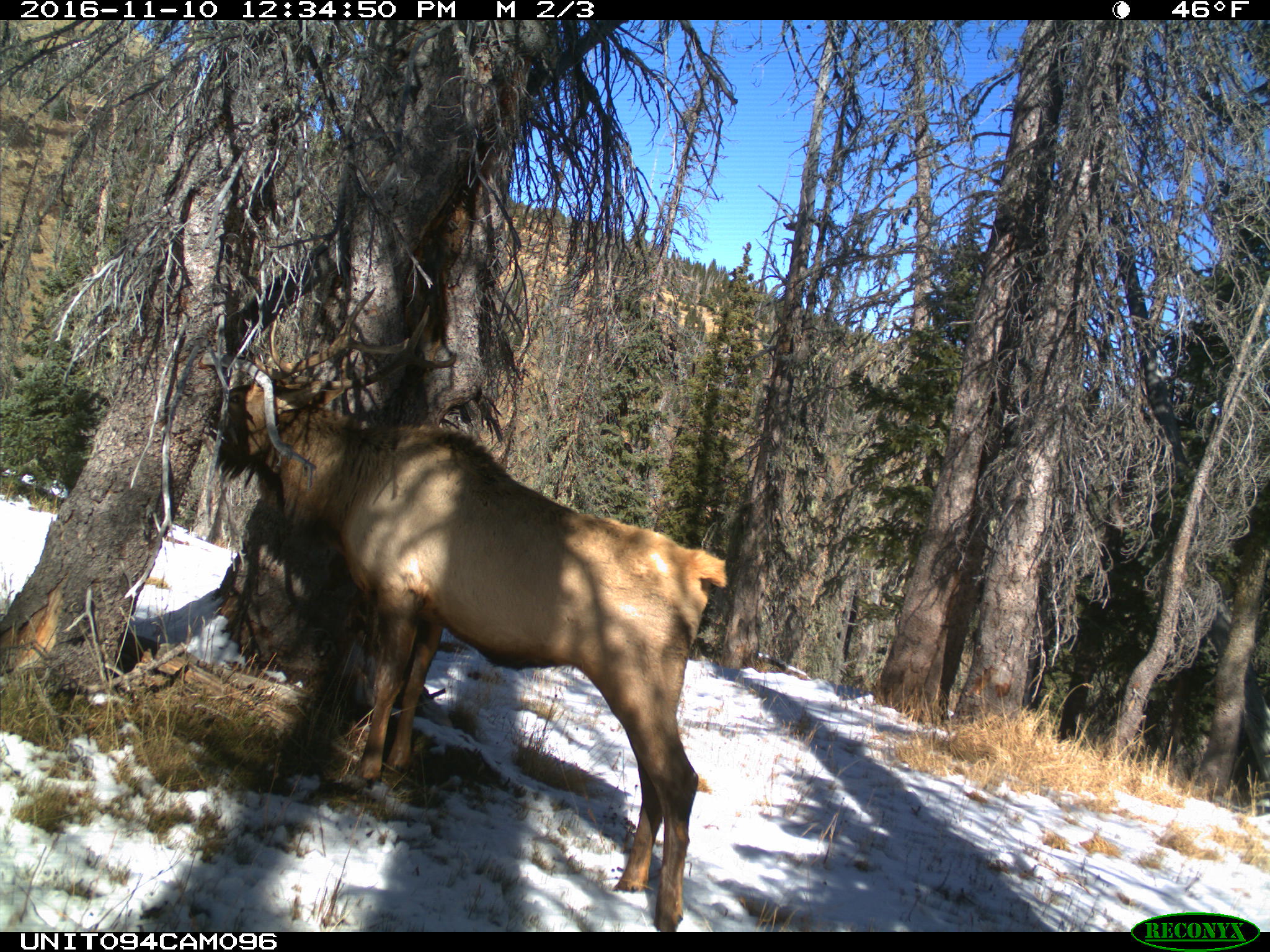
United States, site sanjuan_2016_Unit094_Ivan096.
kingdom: Animalia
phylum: Chordata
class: Mammalia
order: Artiodactyla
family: Cervidae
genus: Cervus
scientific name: Cervus elaphus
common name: red deer